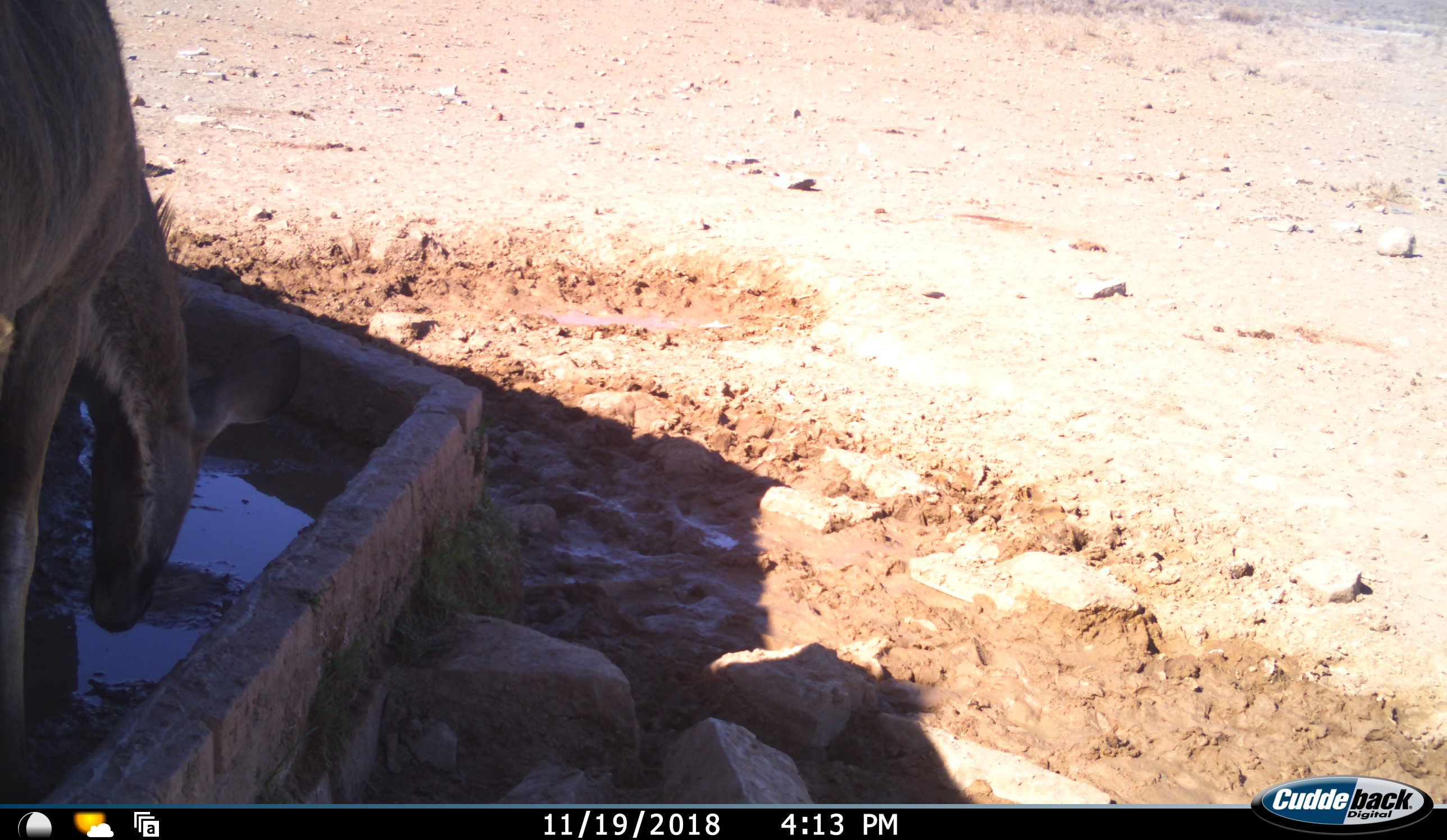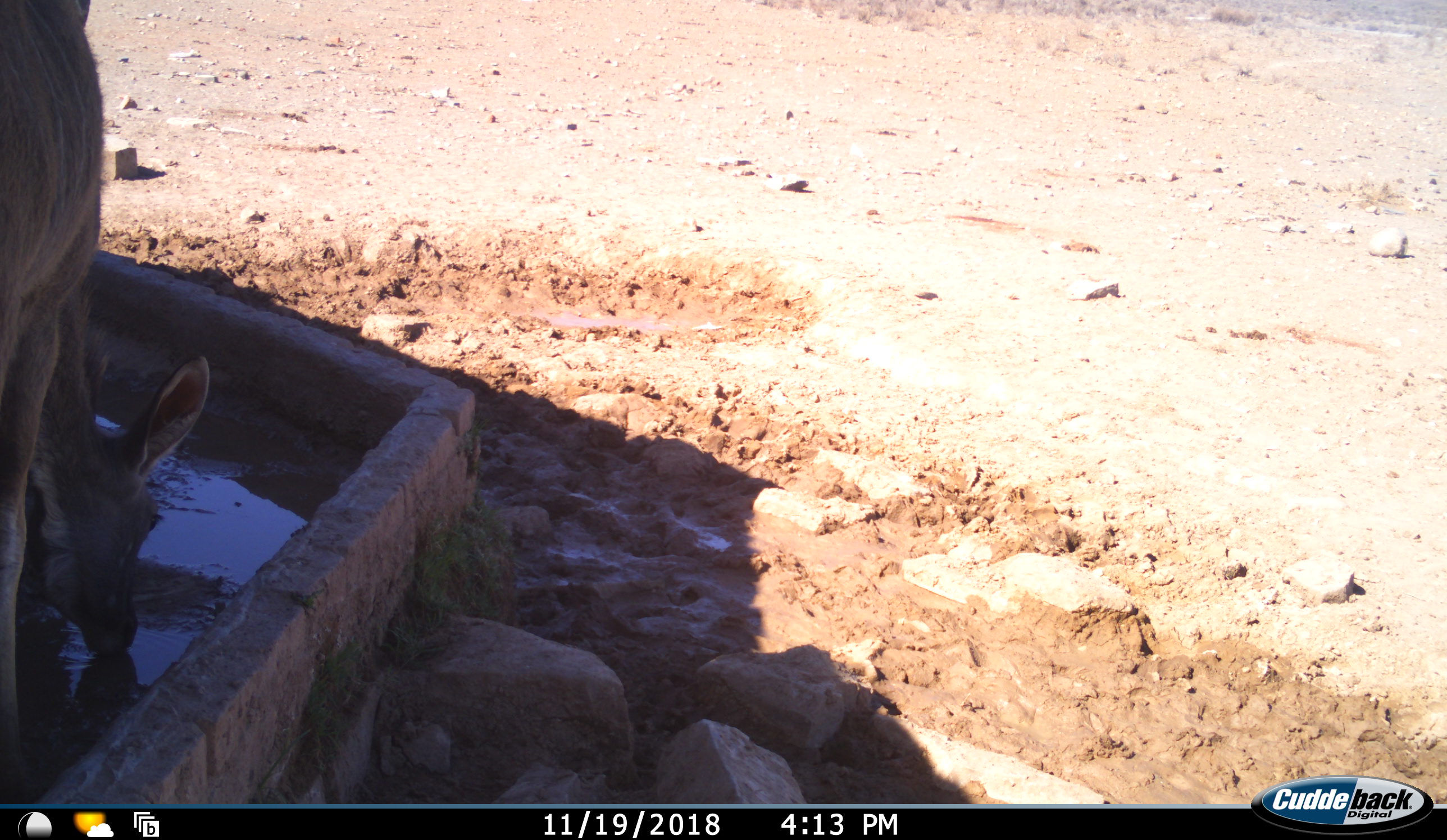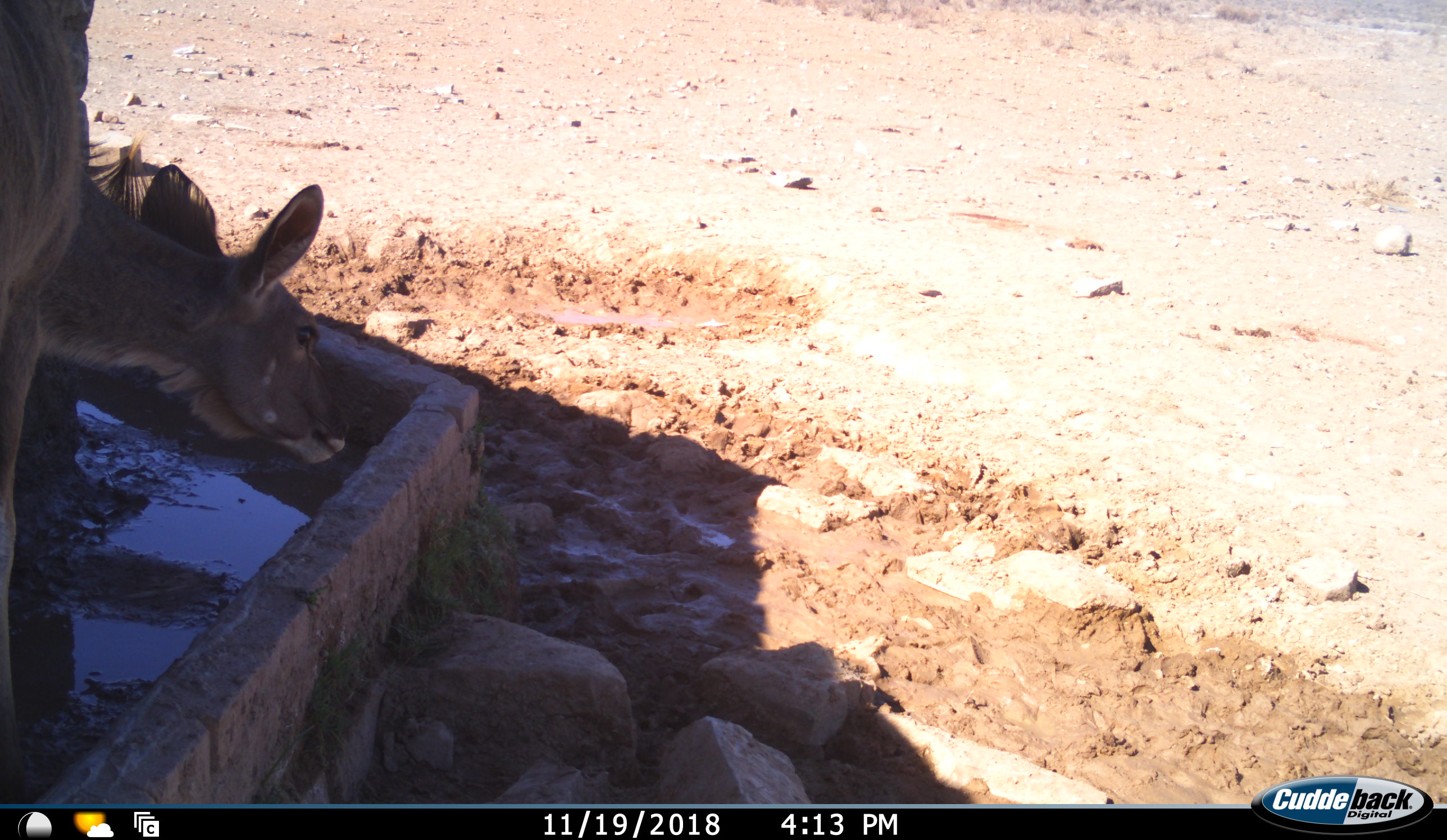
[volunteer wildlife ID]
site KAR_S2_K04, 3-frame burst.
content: unidentified animal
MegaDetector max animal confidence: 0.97